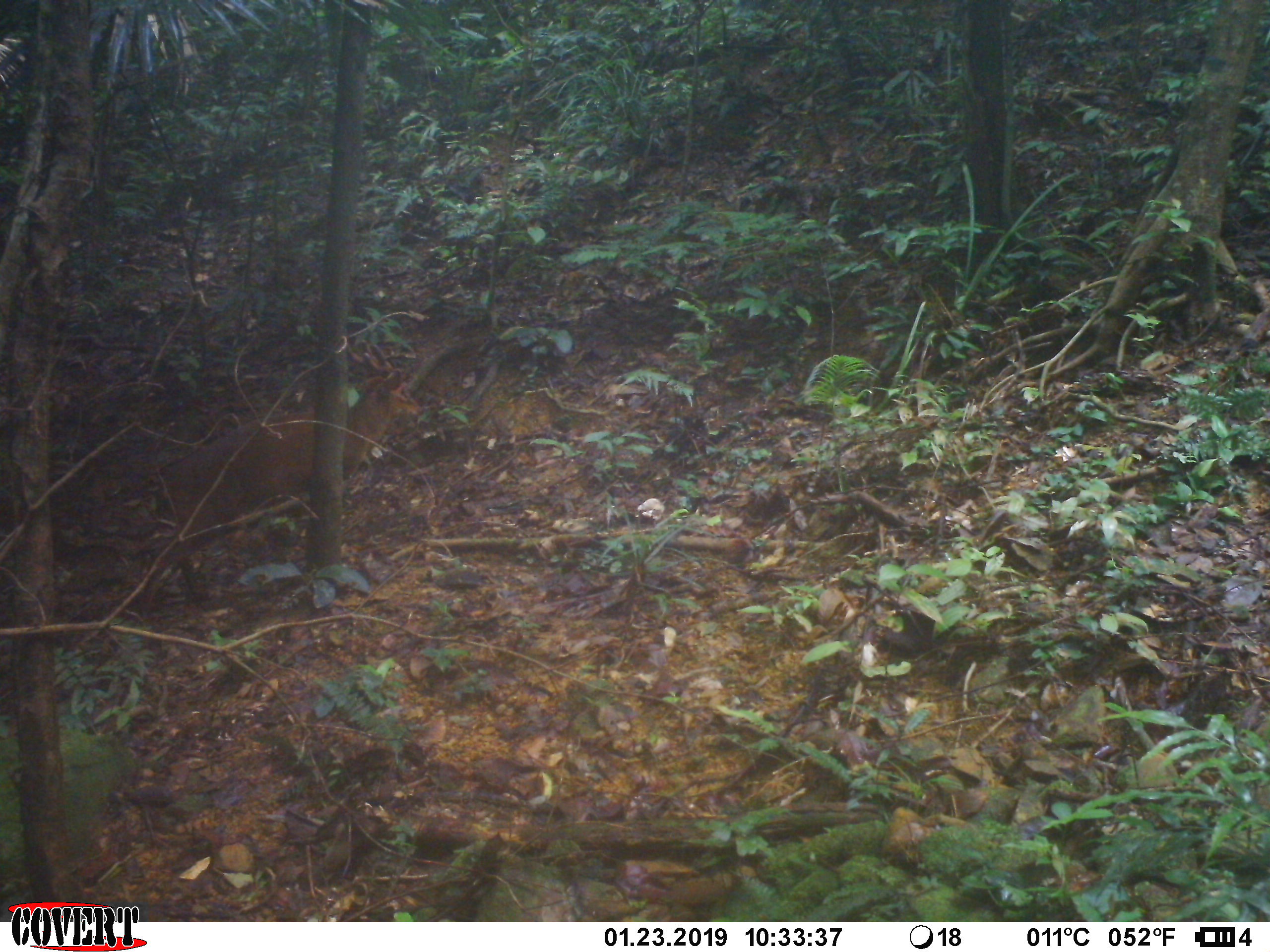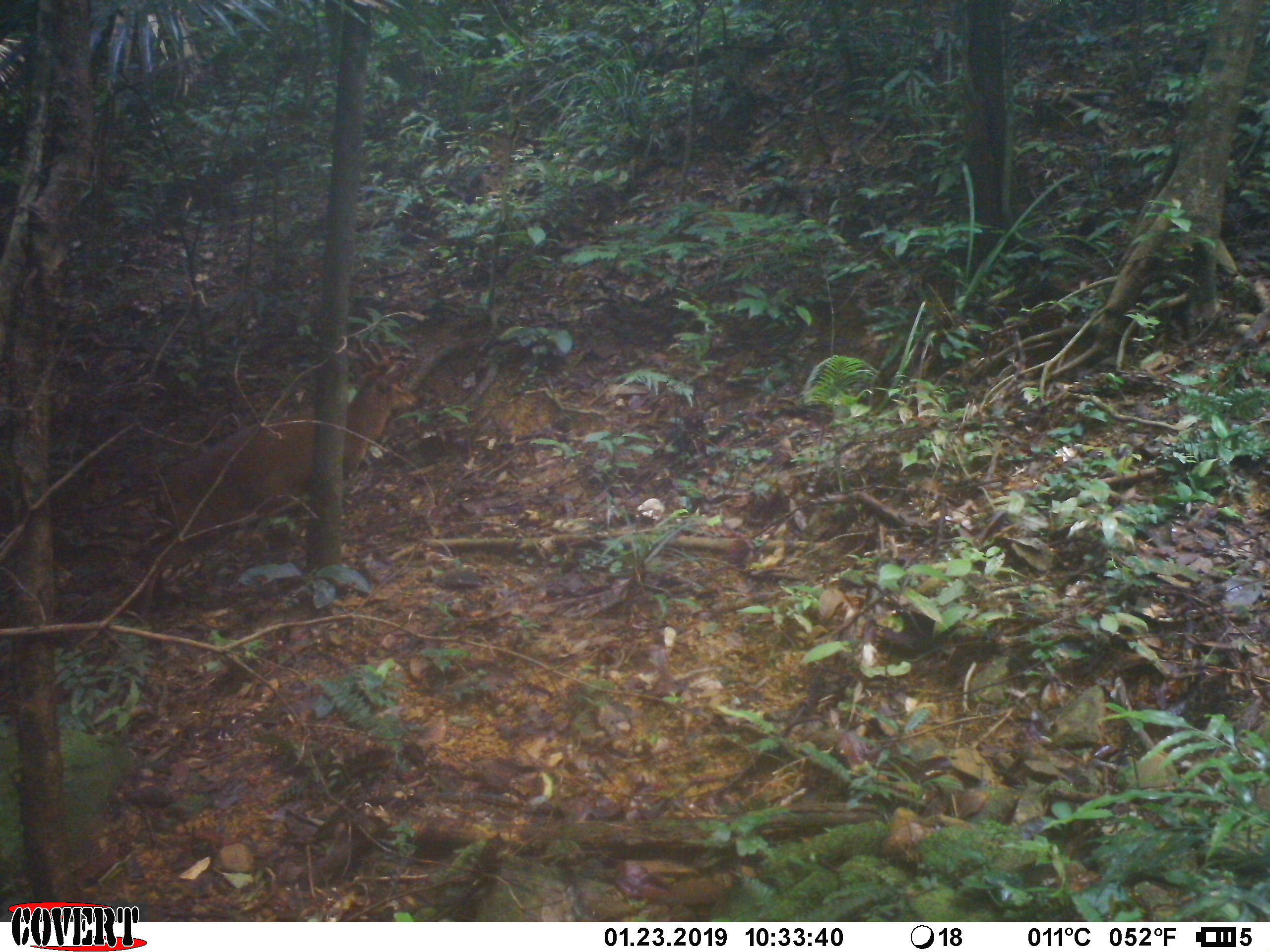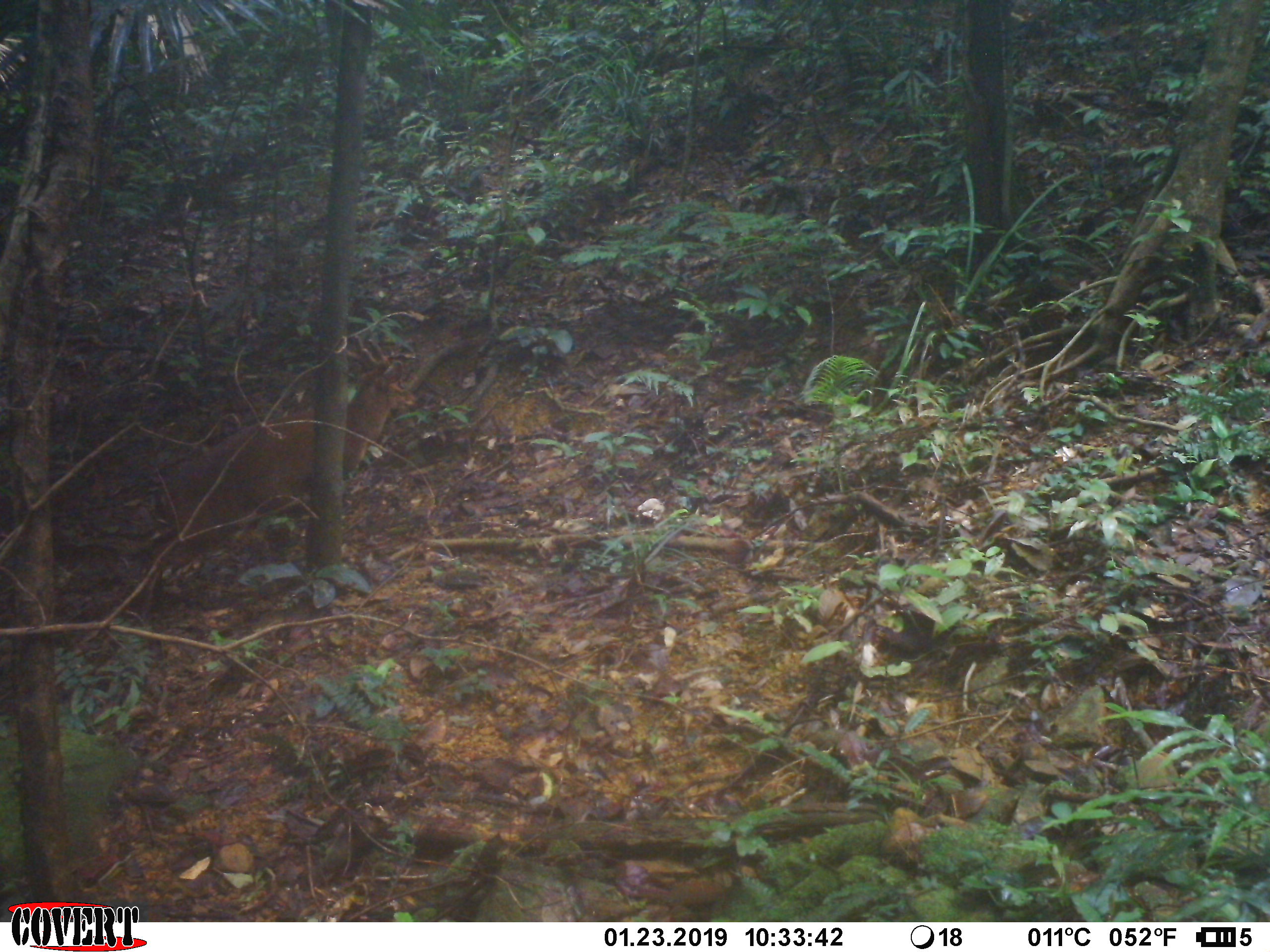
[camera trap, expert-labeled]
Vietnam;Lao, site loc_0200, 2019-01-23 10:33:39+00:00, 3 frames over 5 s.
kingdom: Animalia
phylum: Chordata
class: Mammalia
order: Artiodactyla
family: Cervidae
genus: Muntiacus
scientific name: Muntiacus vuquangensis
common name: large-antlered muntjac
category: large antlered muntjac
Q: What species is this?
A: Large antlered muntjac (large-antlered muntjac) (Muntiacus vuquangensis).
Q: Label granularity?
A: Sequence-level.